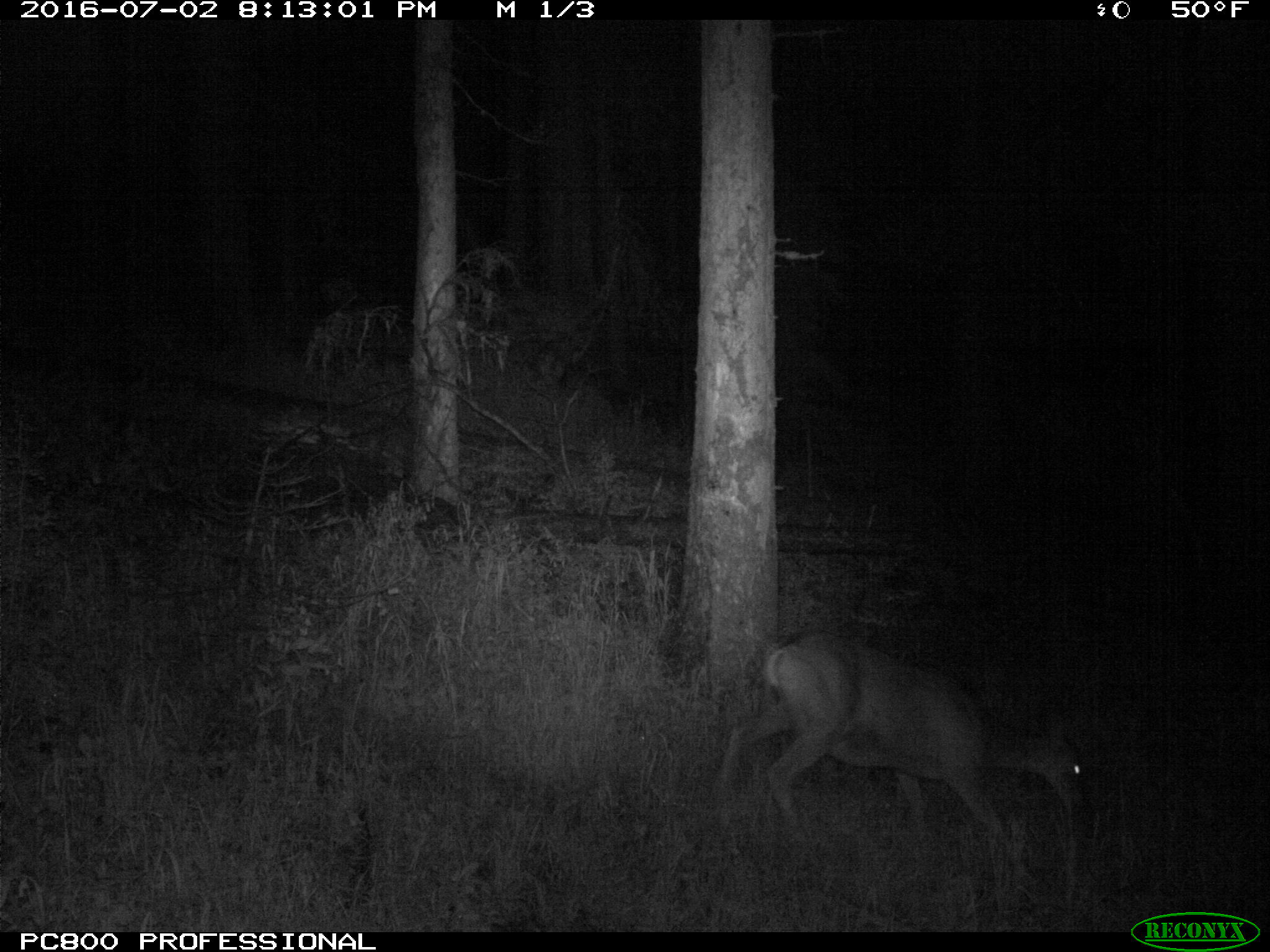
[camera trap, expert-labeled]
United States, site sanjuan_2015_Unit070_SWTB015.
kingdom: Animalia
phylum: Chordata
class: Mammalia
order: Artiodactyla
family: Cervidae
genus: Odocoileus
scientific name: Odocoileus hemionus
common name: mule deer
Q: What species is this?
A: Odocoileus hemionus (mule deer).